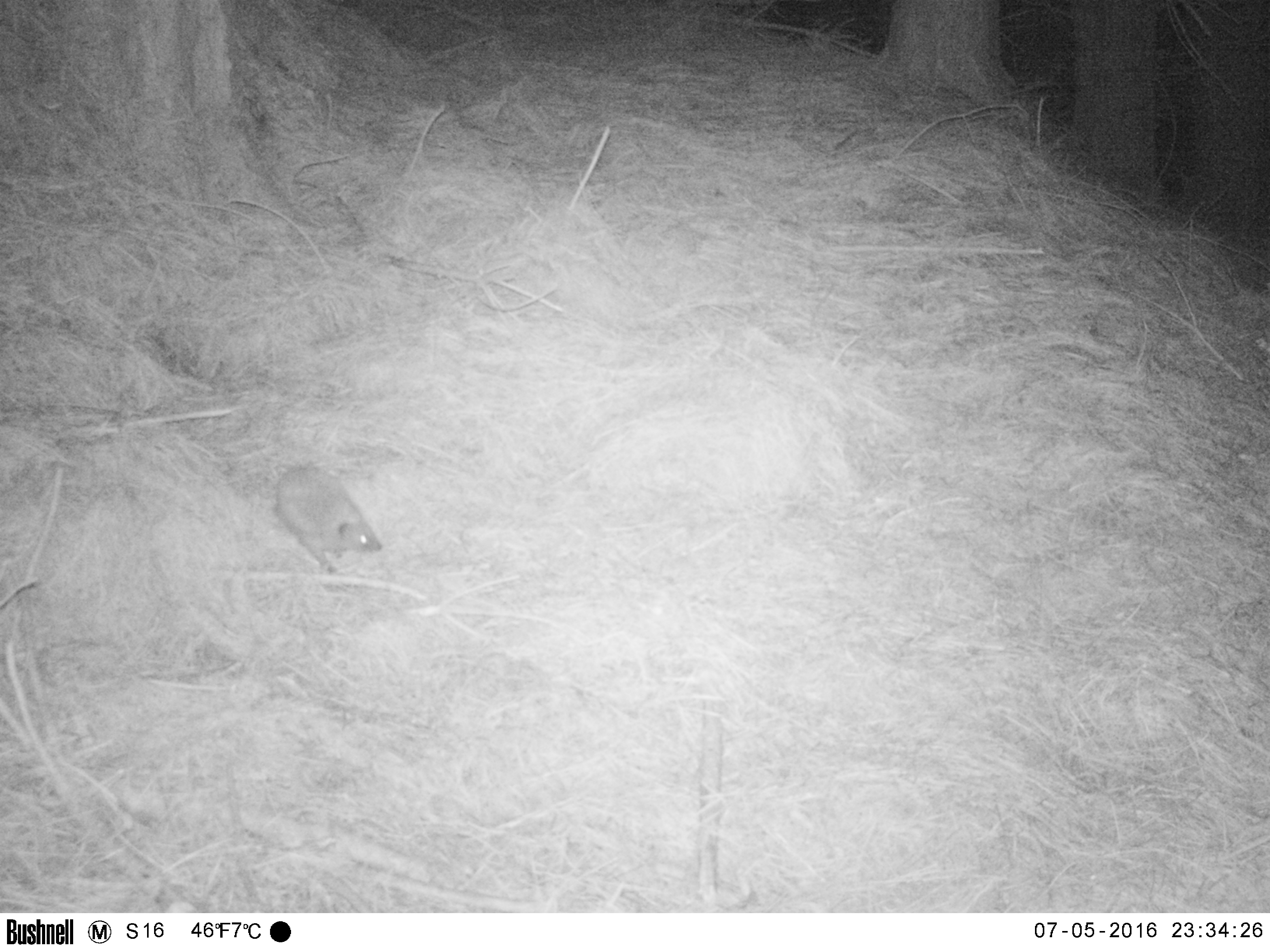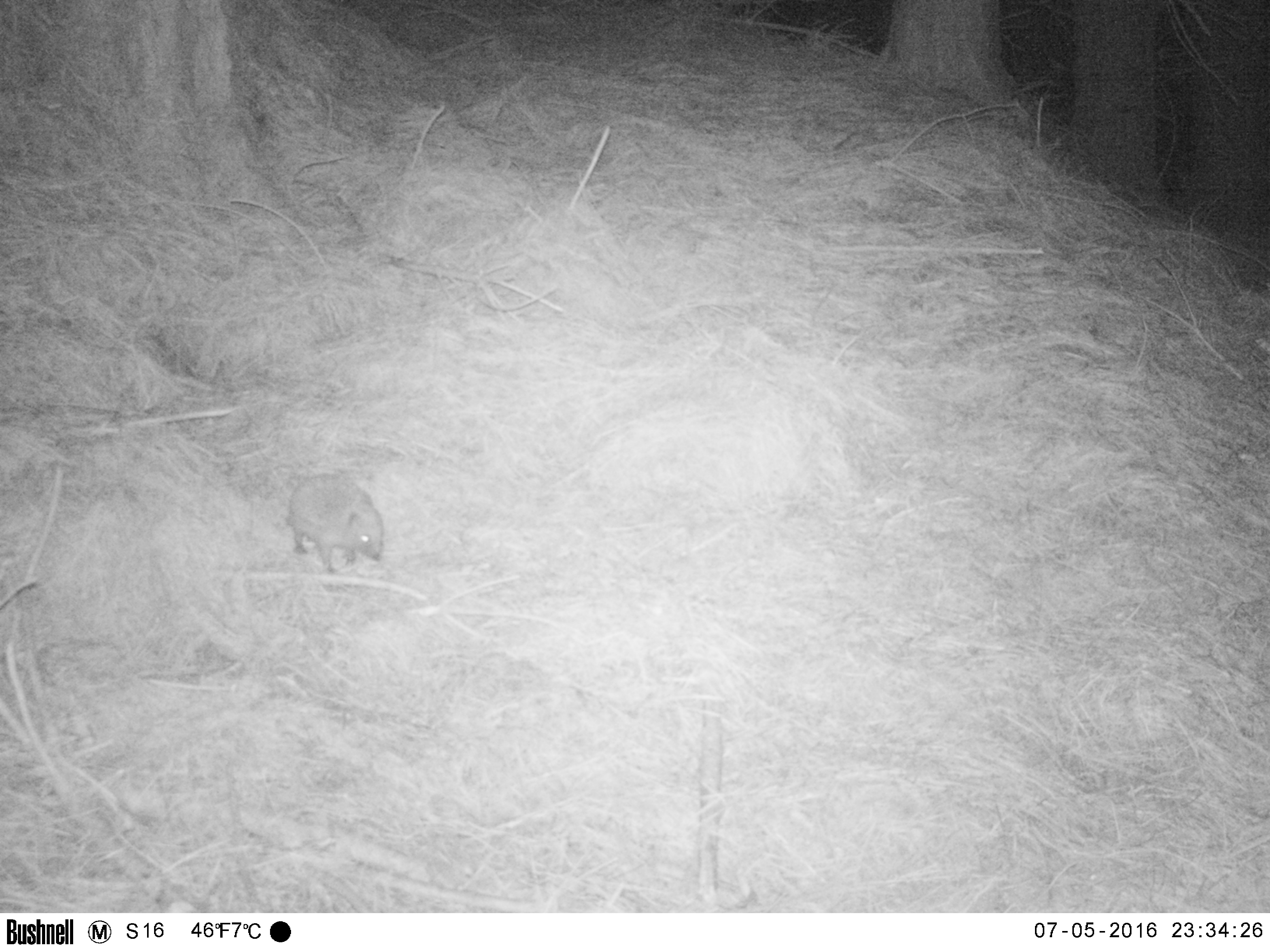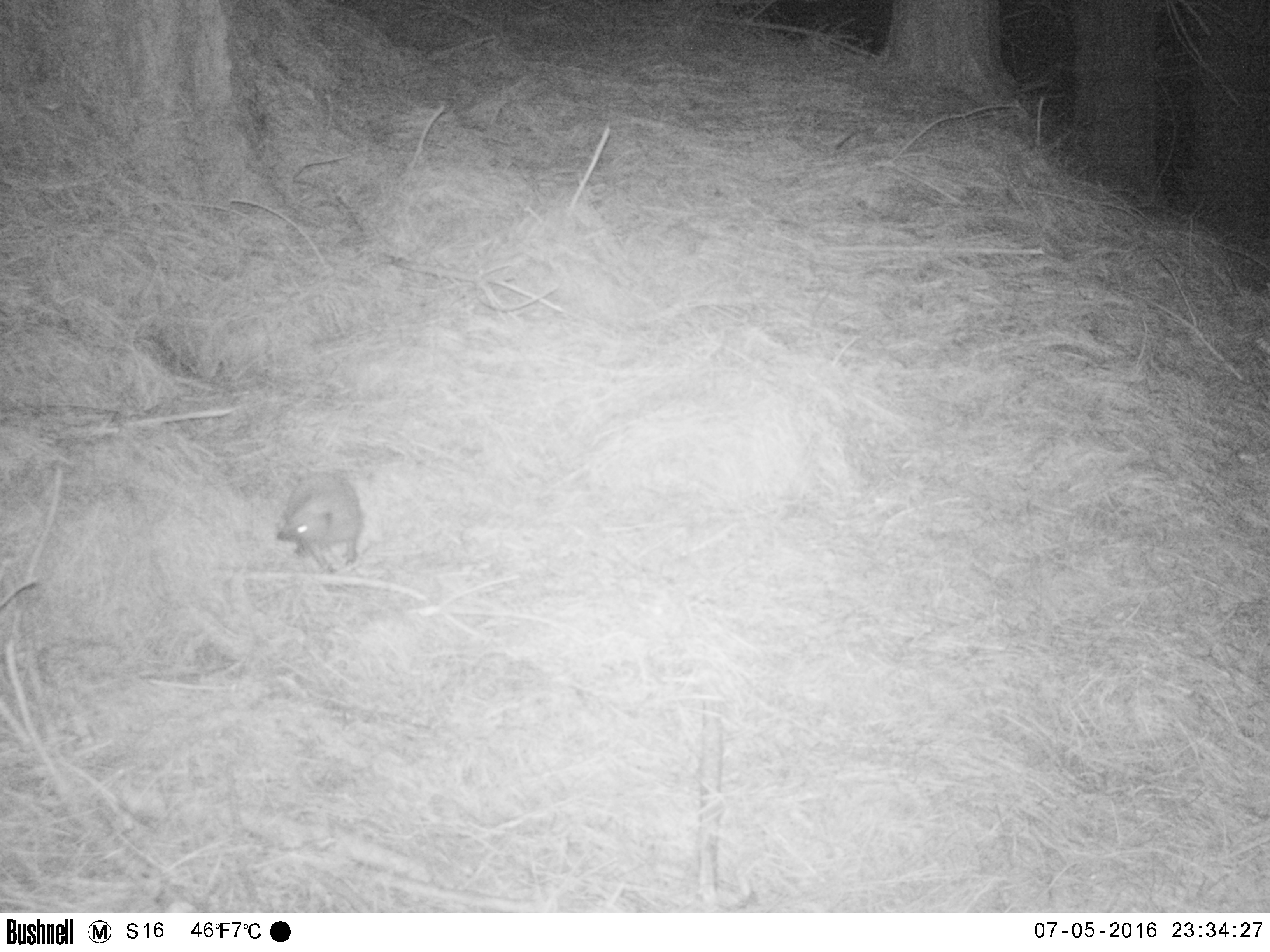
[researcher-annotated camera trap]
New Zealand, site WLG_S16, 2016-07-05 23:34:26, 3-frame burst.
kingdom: Animalia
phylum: Chordata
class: Mammalia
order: Eulipotyphla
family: Erinaceidae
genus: Erinaceus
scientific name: Erinaceus europaeus europaeus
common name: european hedgehog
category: hedgehog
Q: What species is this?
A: Hedgehog (european hedgehog) (Erinaceus europaeus europaeus).